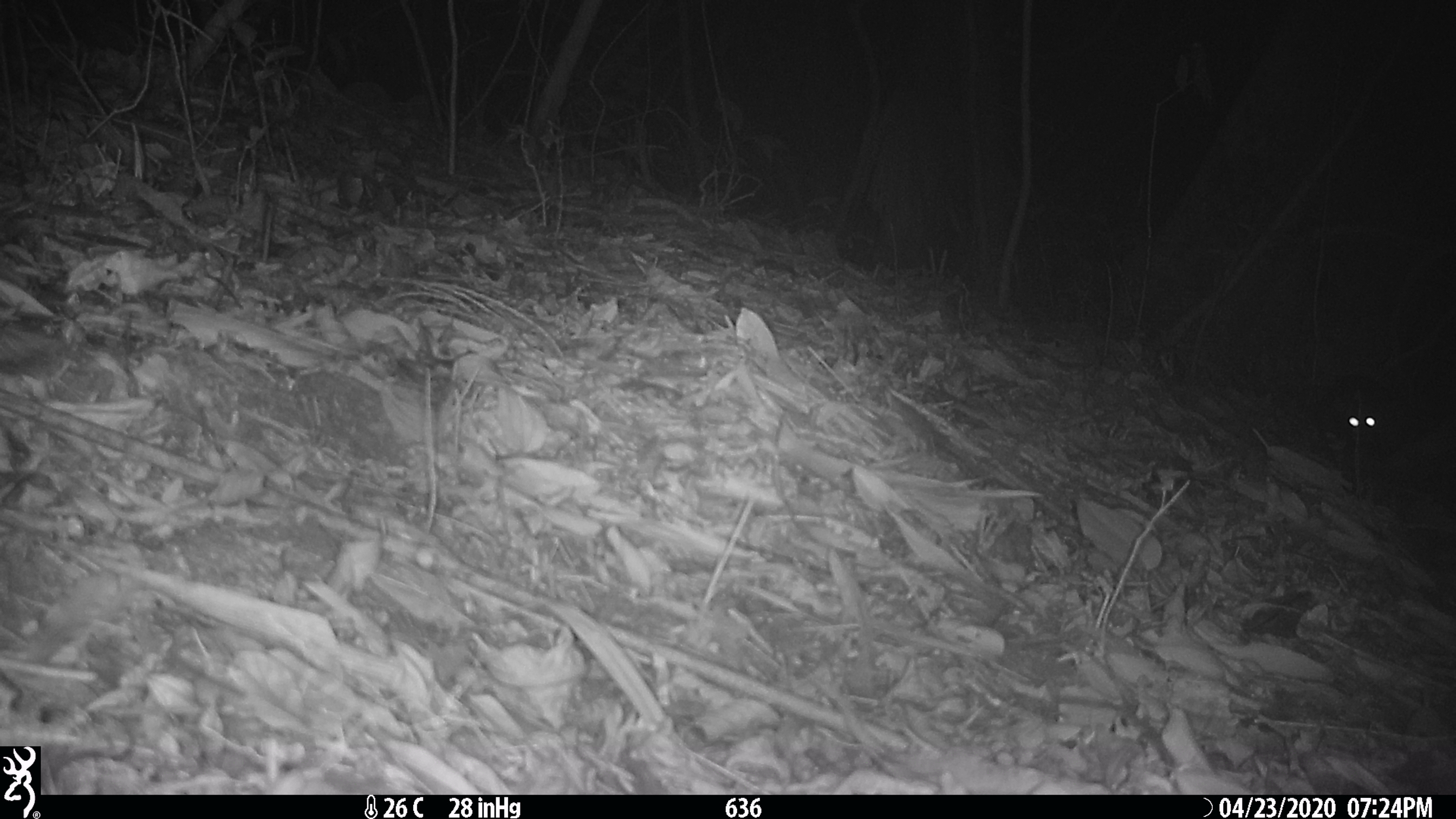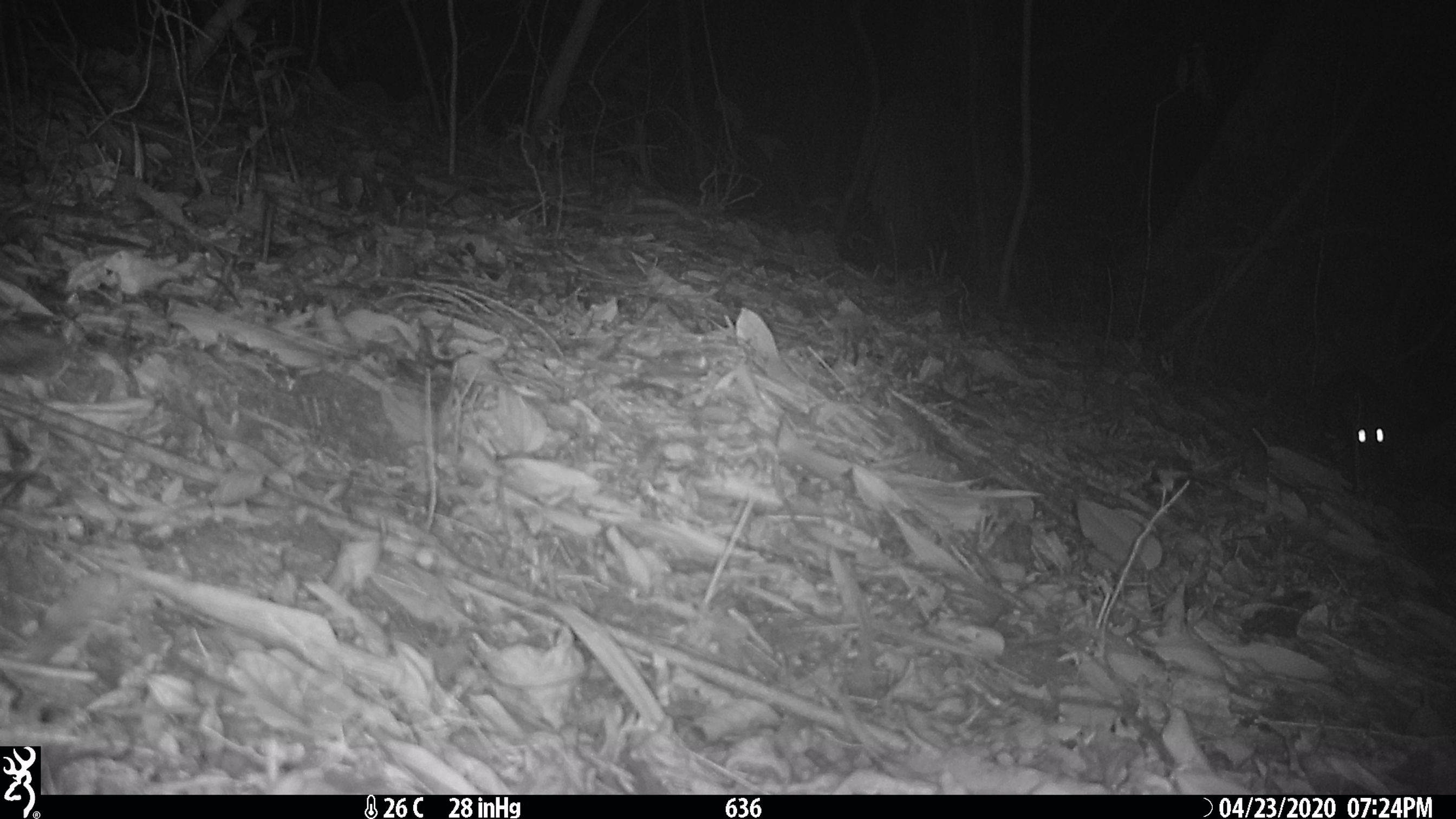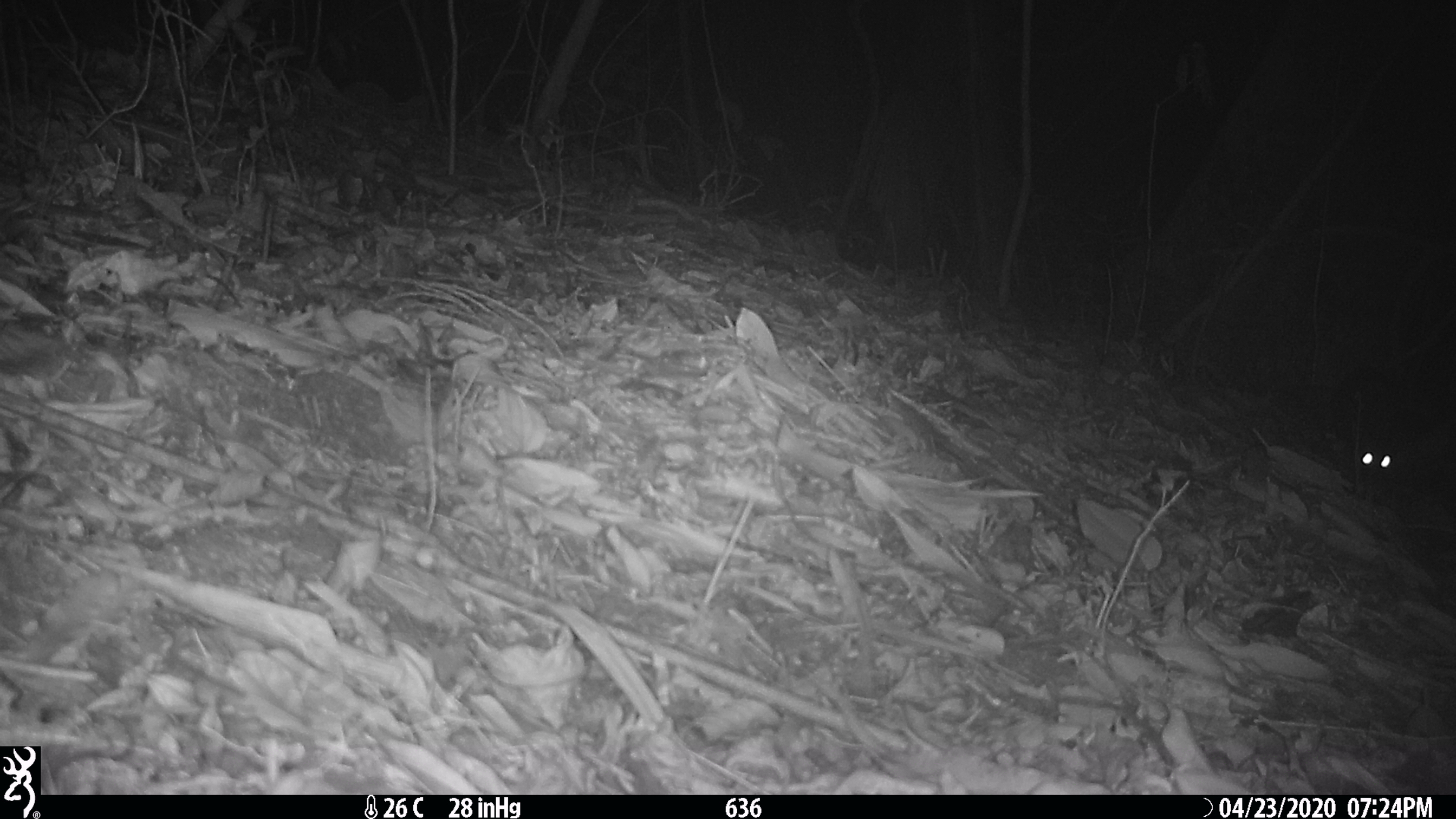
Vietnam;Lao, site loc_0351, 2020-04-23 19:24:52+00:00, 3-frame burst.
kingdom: Animalia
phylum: Chordata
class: Mammalia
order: Carnivora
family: Viverridae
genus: Paradoxurus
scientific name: Paradoxurus hermaphroditus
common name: common palm civet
Common palm civet (Paradoxurus hermaphroditus). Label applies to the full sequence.